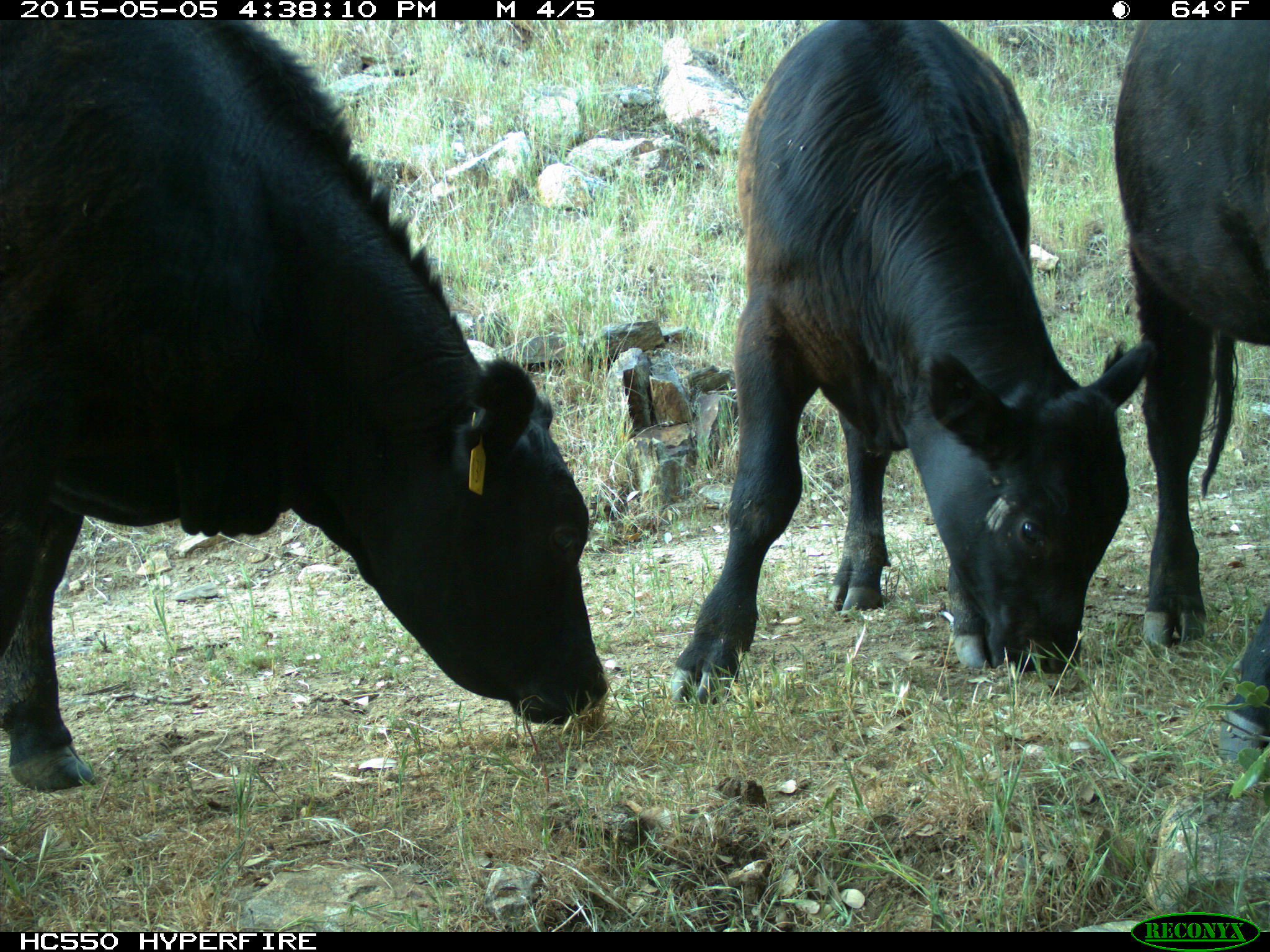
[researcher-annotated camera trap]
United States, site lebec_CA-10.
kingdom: Animalia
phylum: Chordata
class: Mammalia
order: Artiodactyla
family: Bovidae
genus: Bos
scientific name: Bos taurus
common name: domestic cow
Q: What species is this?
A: Bos taurus (domestic cow).